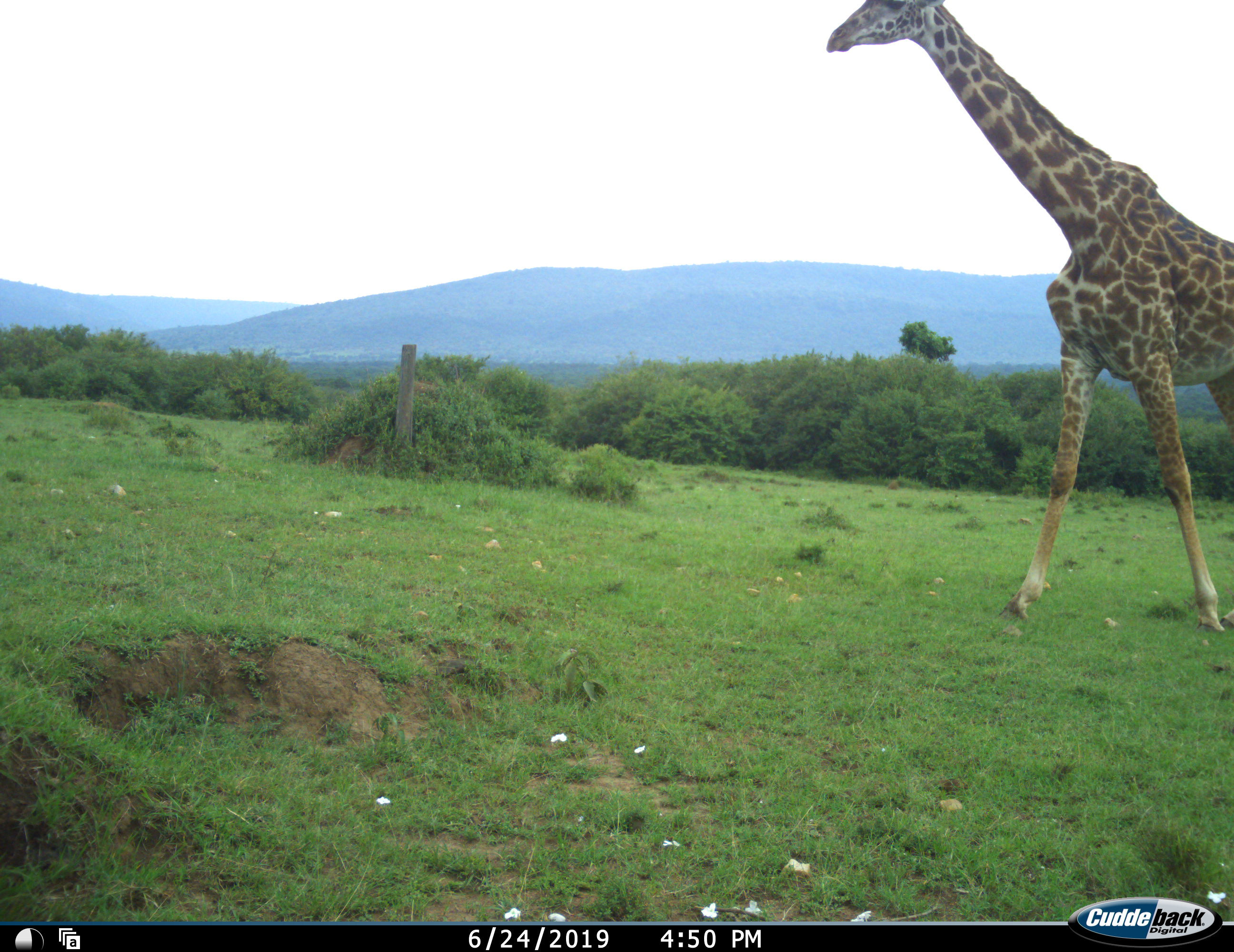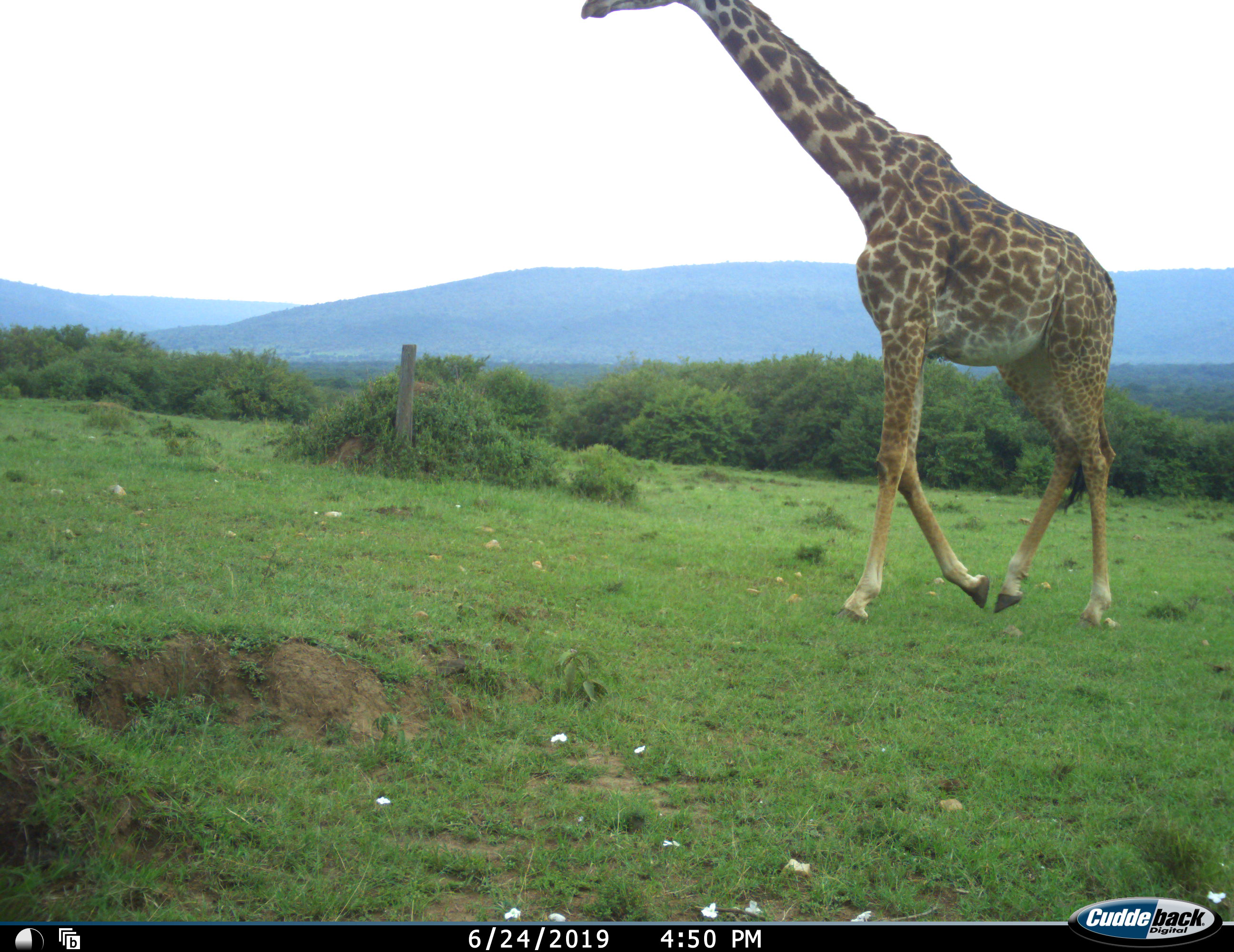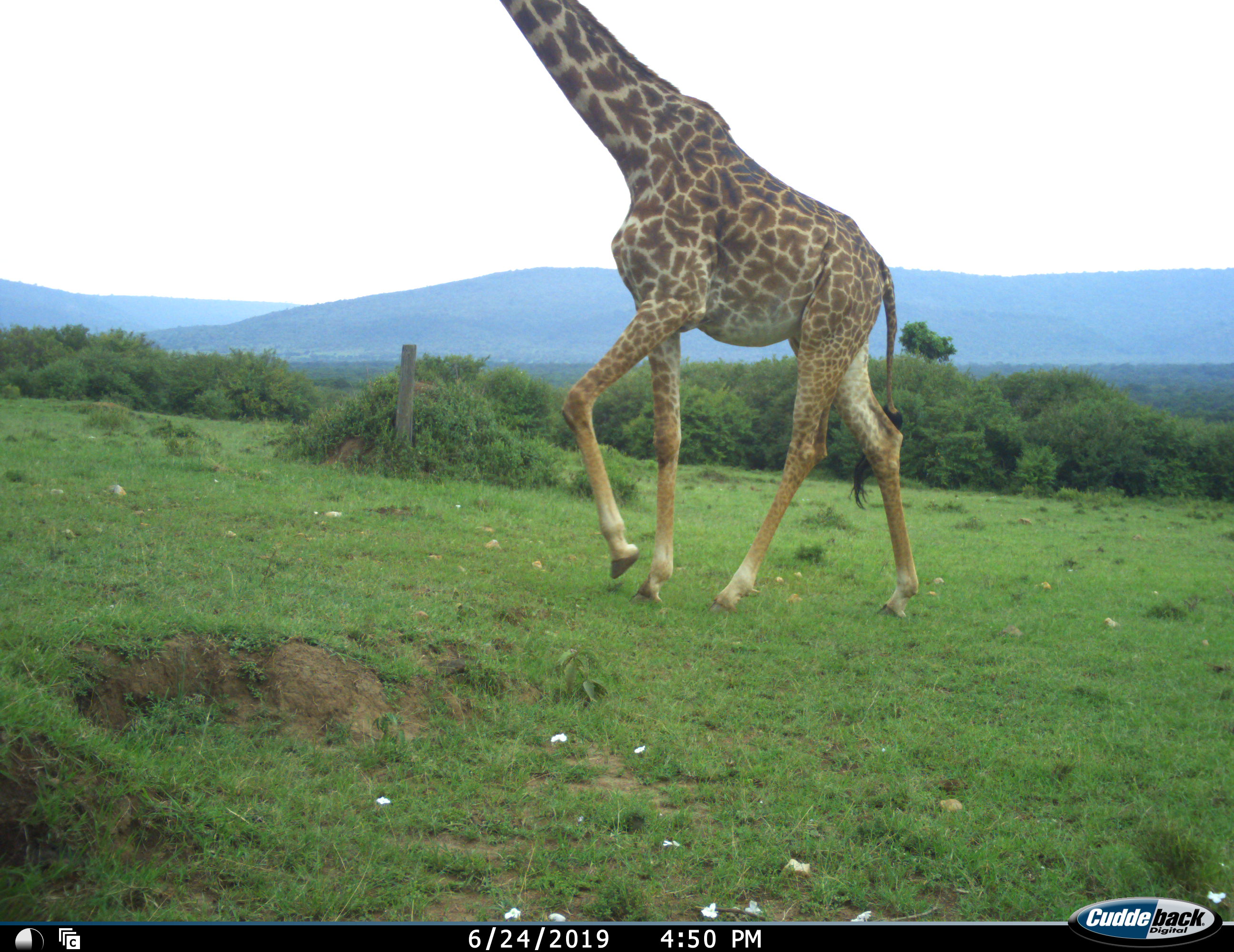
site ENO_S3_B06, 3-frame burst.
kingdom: Animalia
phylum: Chordata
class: Mammalia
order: Artiodactyla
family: Giraffidae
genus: Giraffa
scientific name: Giraffa camelopardalis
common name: giraffe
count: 1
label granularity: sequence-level